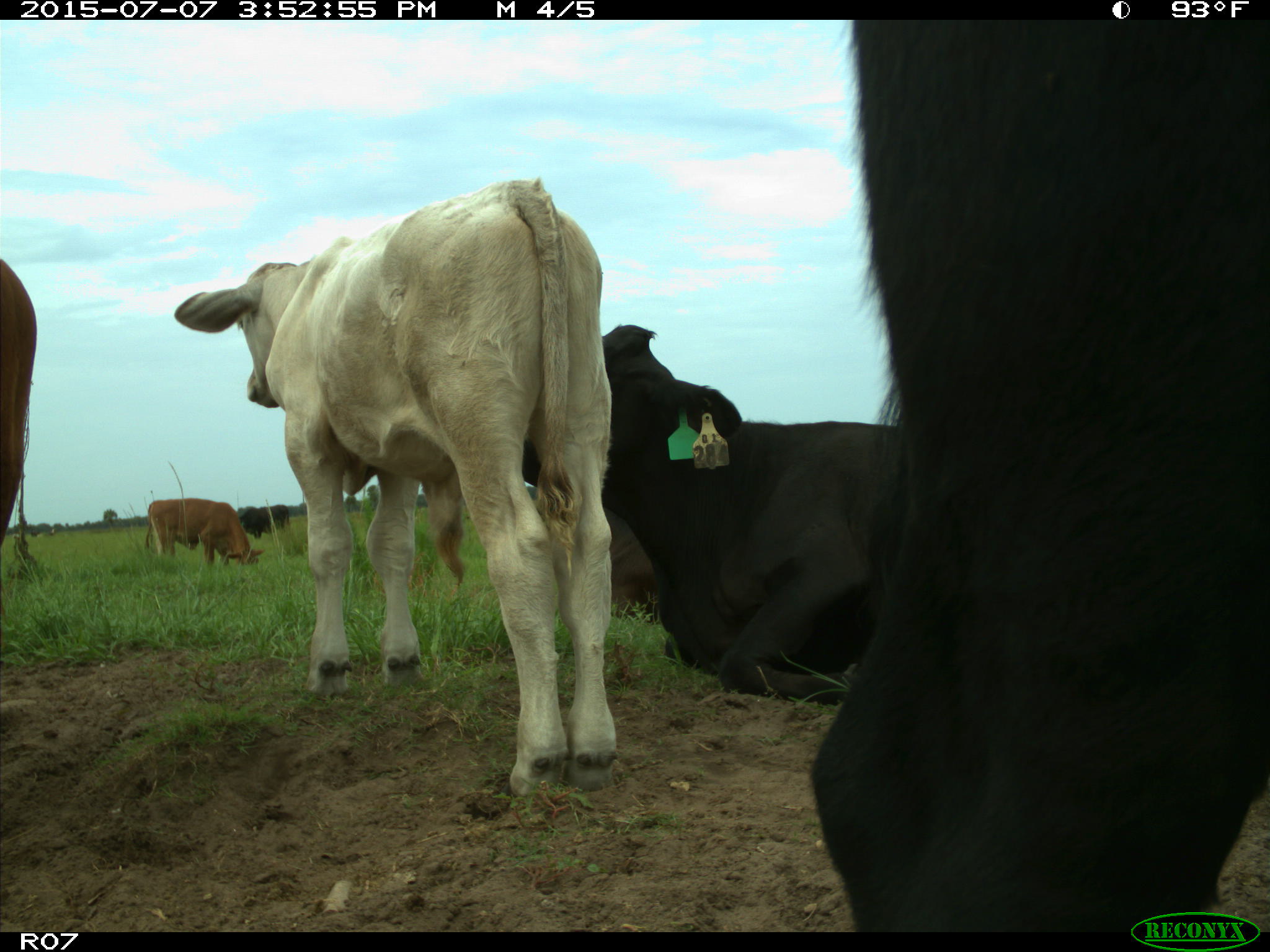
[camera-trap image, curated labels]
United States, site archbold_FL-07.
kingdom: Animalia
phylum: Chordata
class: Mammalia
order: Artiodactyla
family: Bovidae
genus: Bos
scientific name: Bos taurus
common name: domestic cow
Bos taurus (domestic cow).